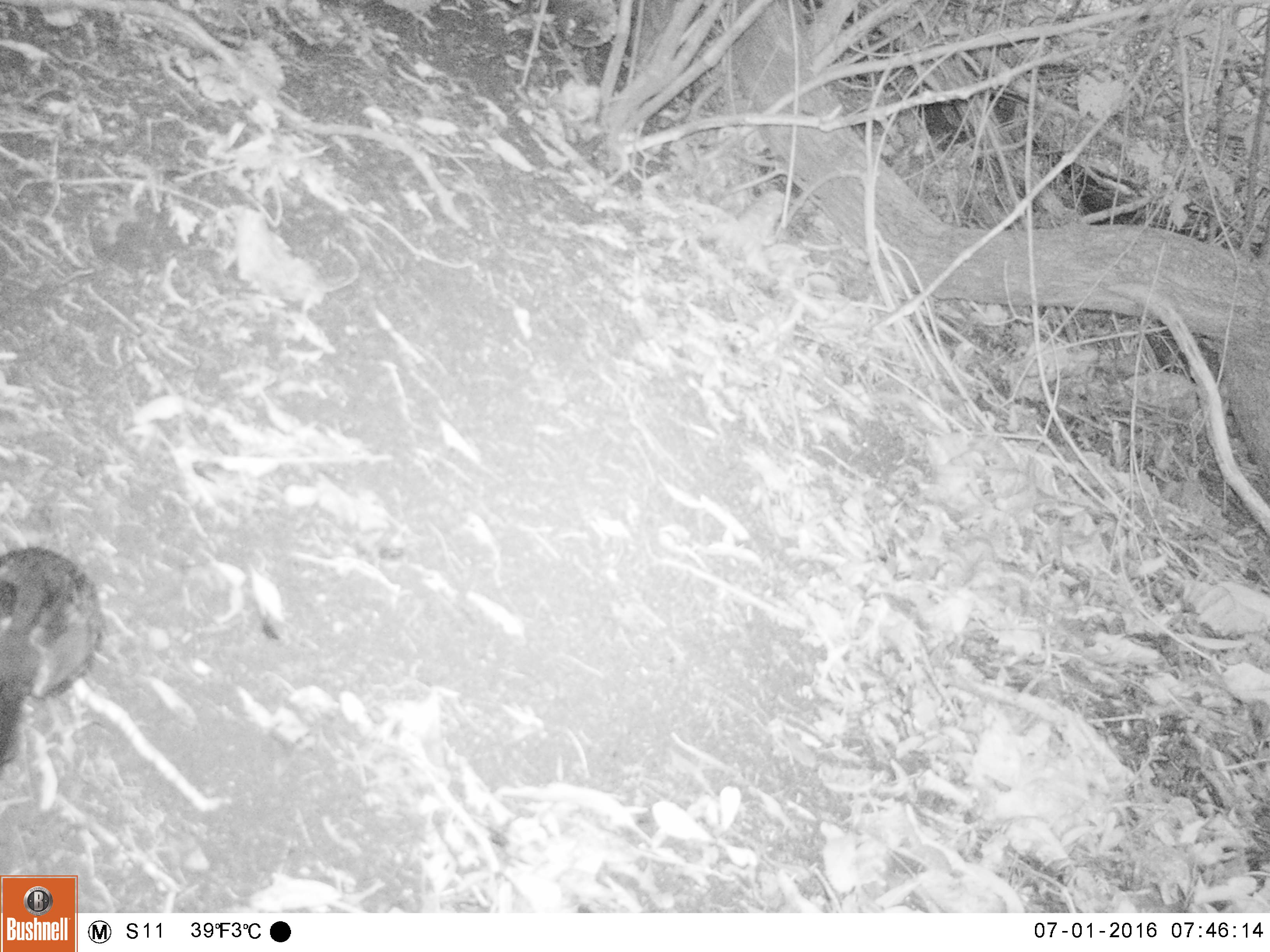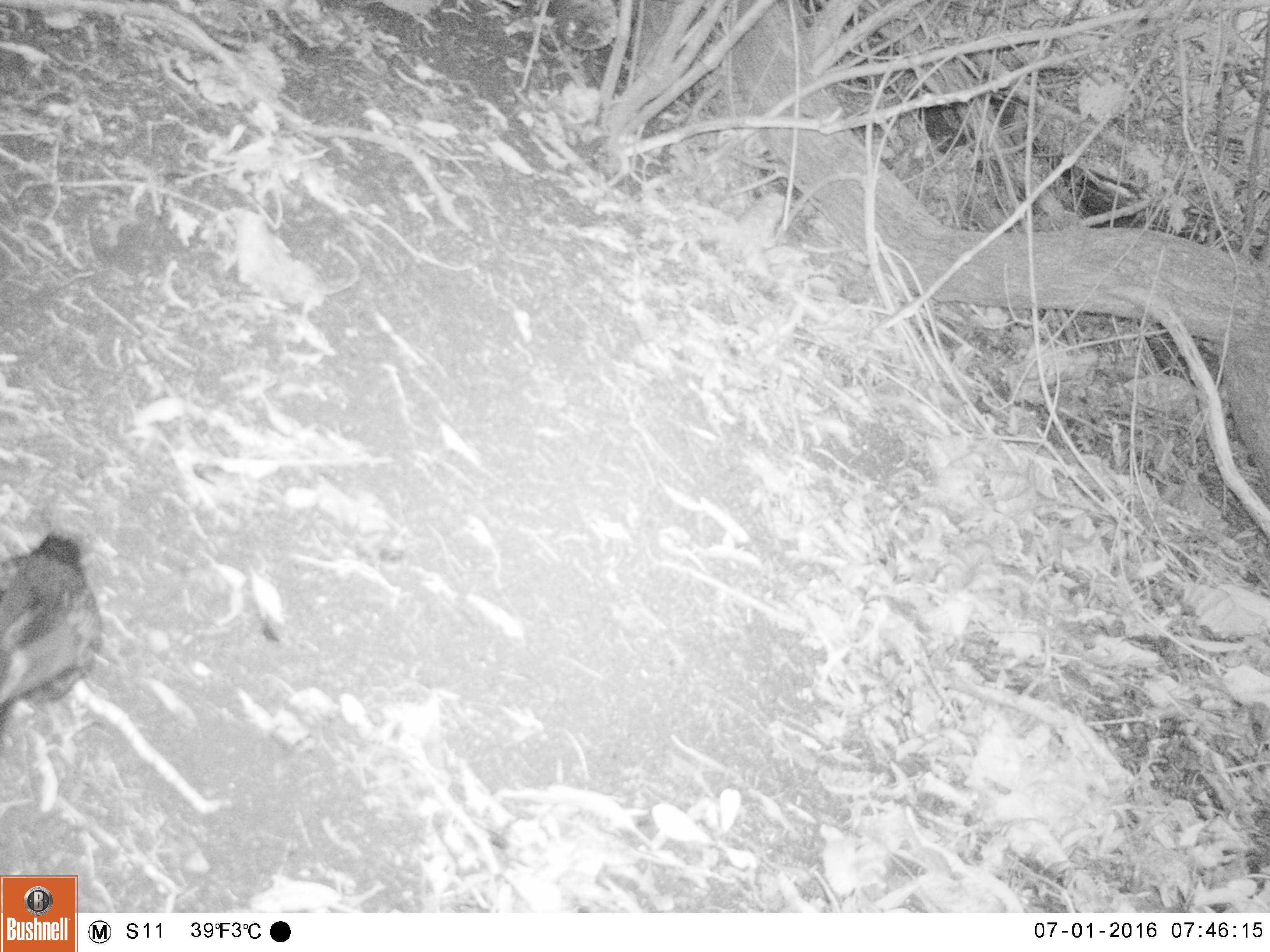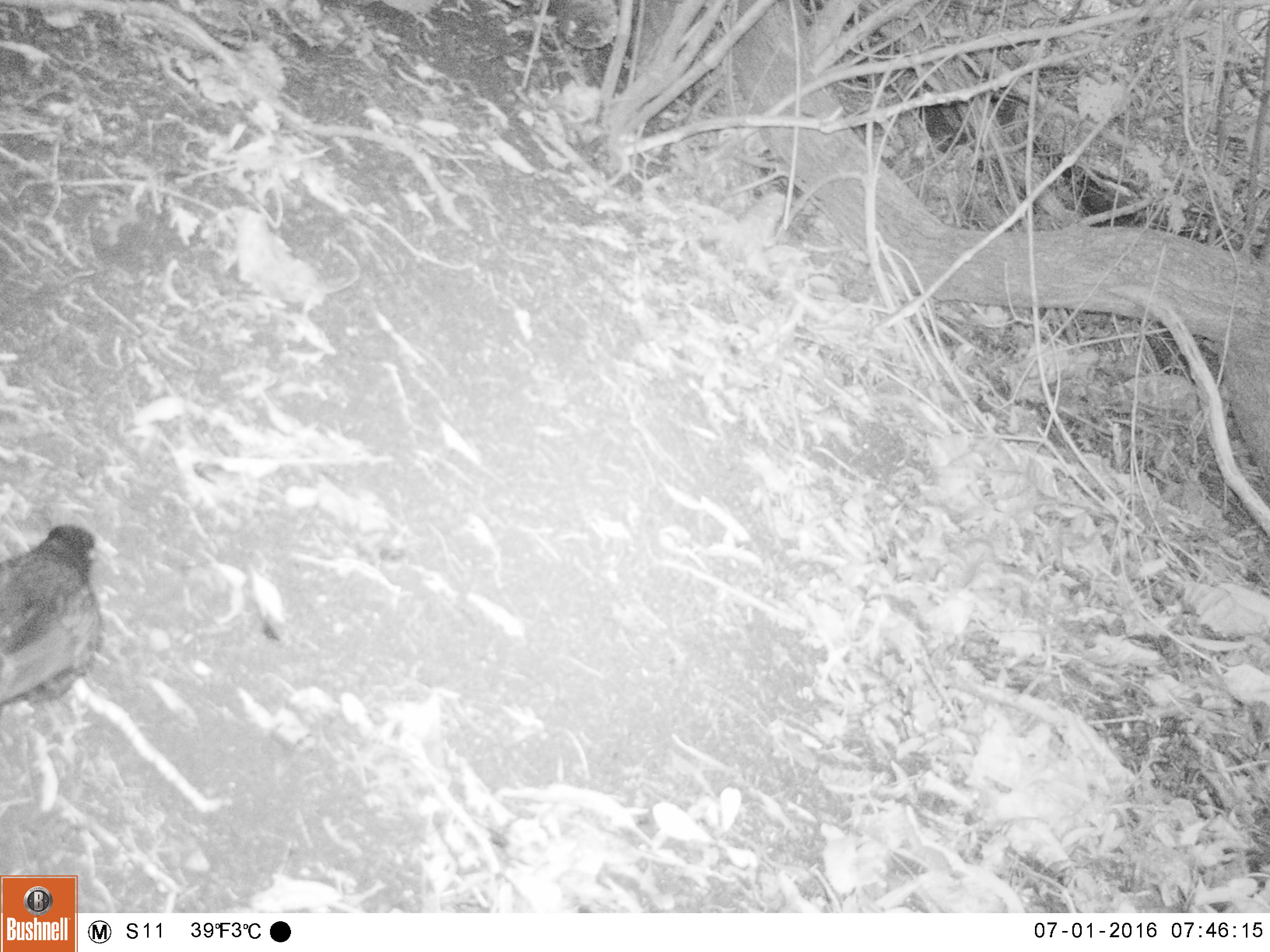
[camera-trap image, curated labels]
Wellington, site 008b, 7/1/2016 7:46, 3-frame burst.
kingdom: Animalia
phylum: Chordata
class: Aves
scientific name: Aves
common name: bird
Bird (Aves).